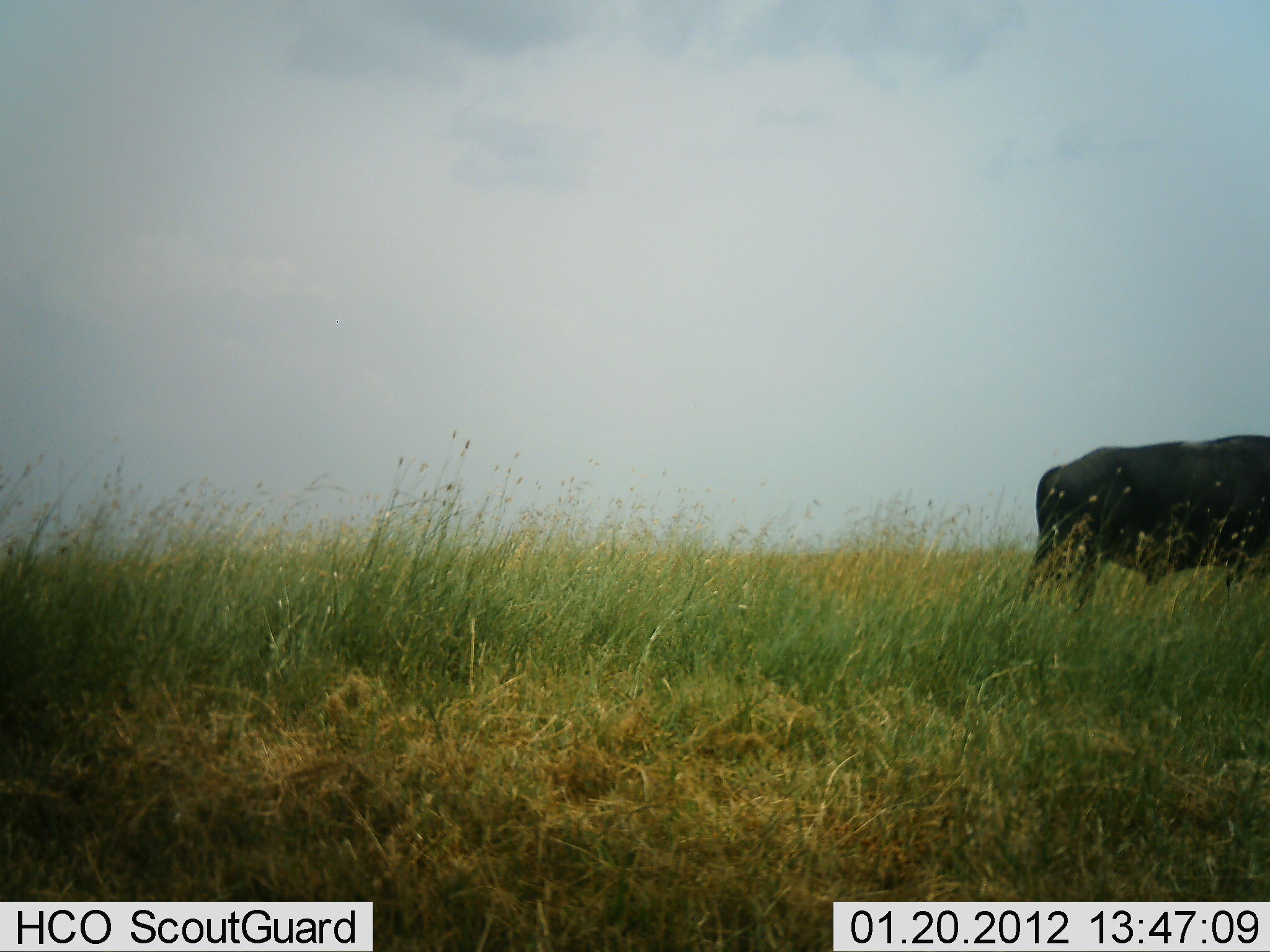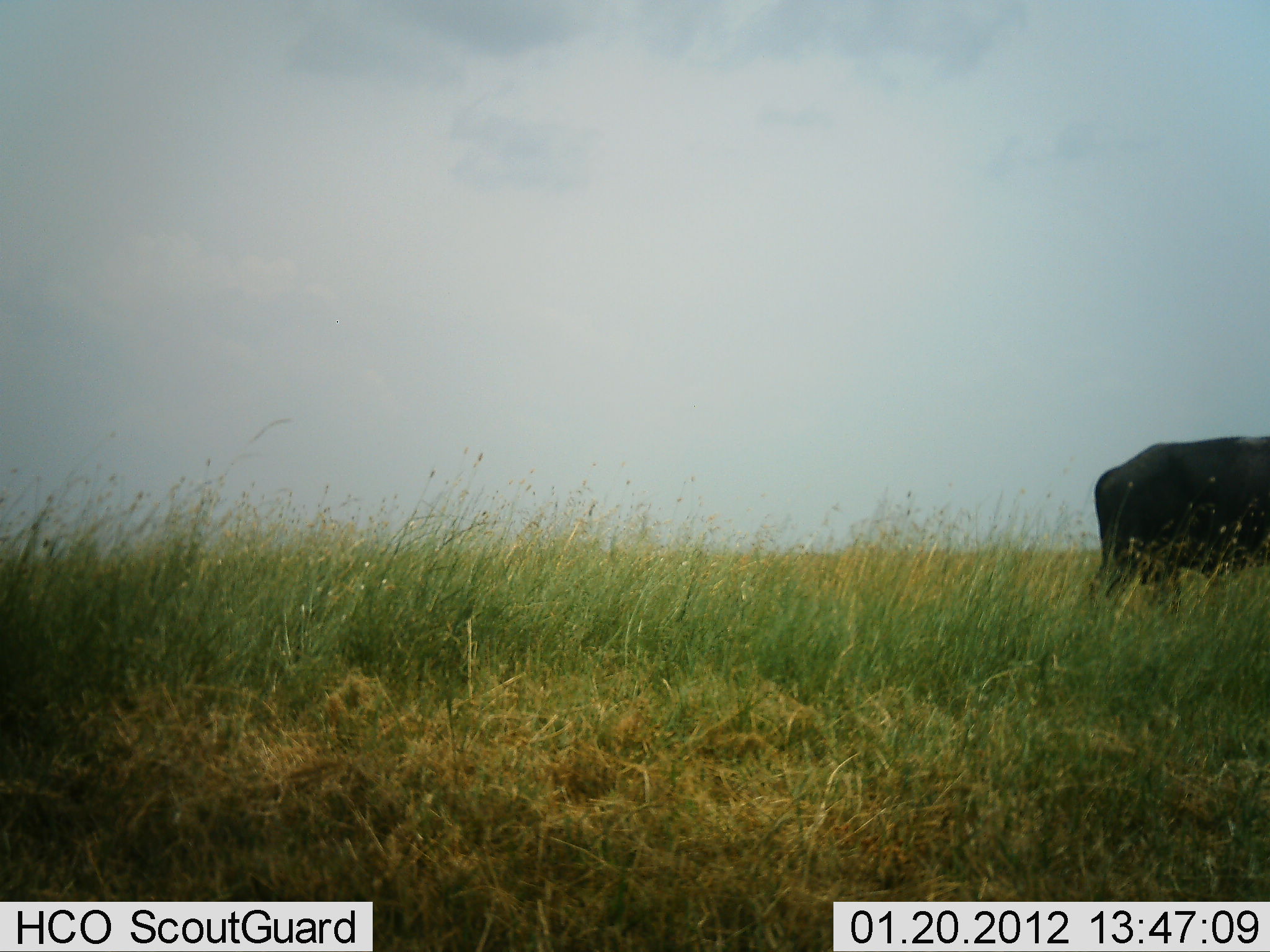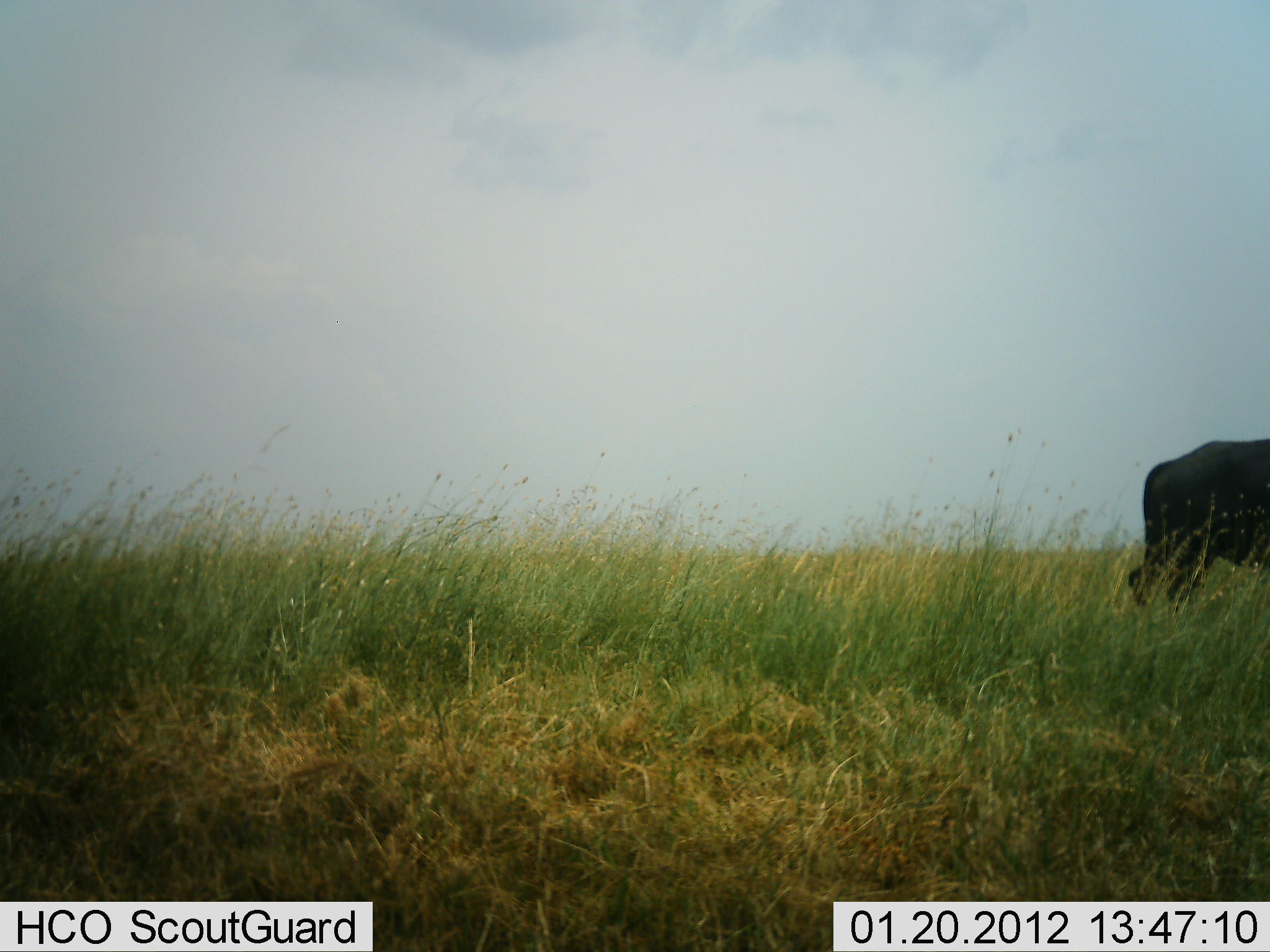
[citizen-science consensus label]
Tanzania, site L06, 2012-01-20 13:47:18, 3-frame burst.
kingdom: Animalia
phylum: Chordata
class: Mammalia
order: Artiodactyla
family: Bovidae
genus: Syncerus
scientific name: Syncerus caffer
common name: cape buffalo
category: buffalo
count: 1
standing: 0%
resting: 0%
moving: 100%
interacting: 0%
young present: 0%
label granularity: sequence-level